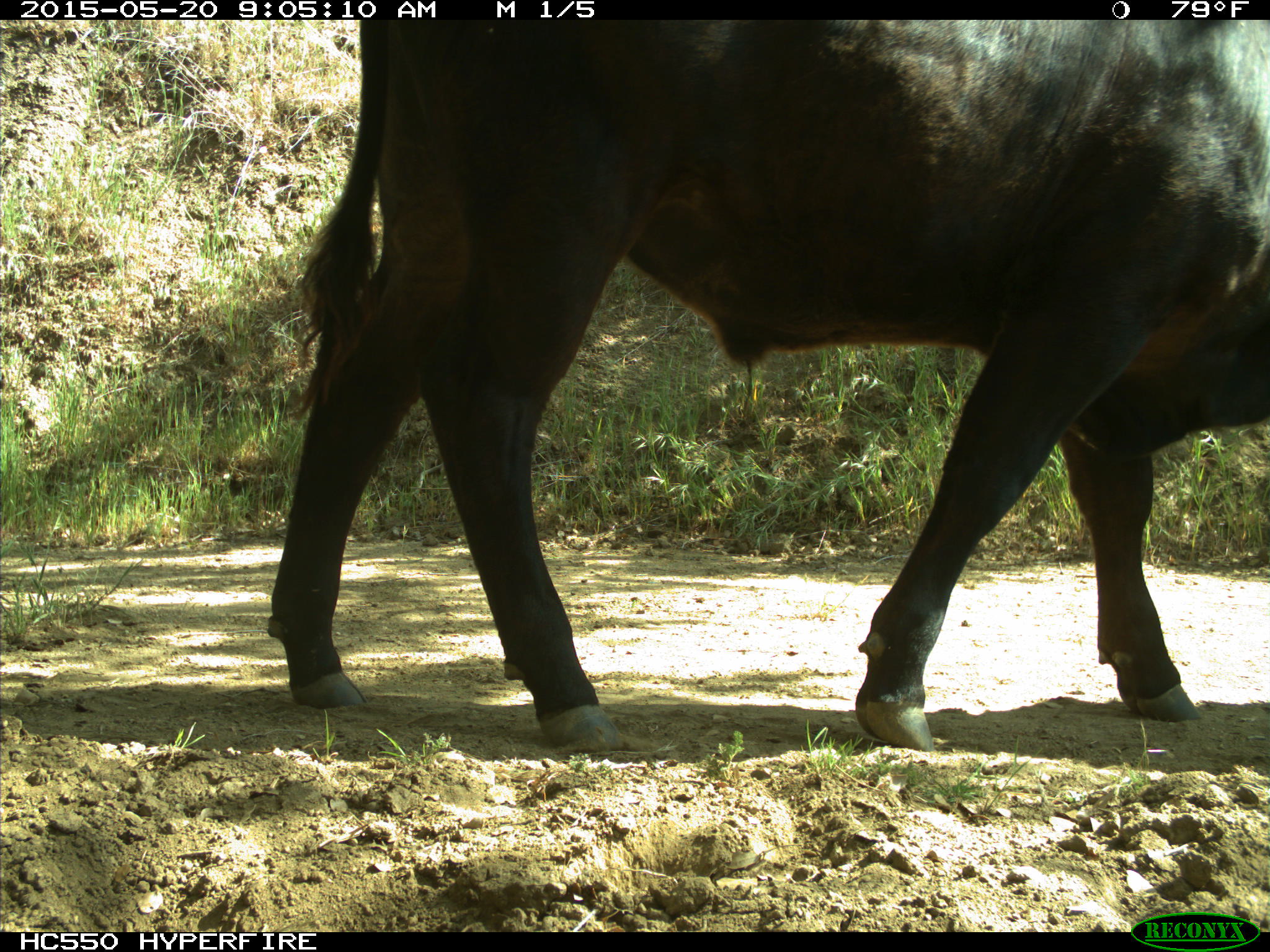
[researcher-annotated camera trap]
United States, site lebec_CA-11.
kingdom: Animalia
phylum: Chordata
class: Mammalia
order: Artiodactyla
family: Bovidae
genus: Bos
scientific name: Bos taurus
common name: domestic cow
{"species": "Bos taurus (domestic cow)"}